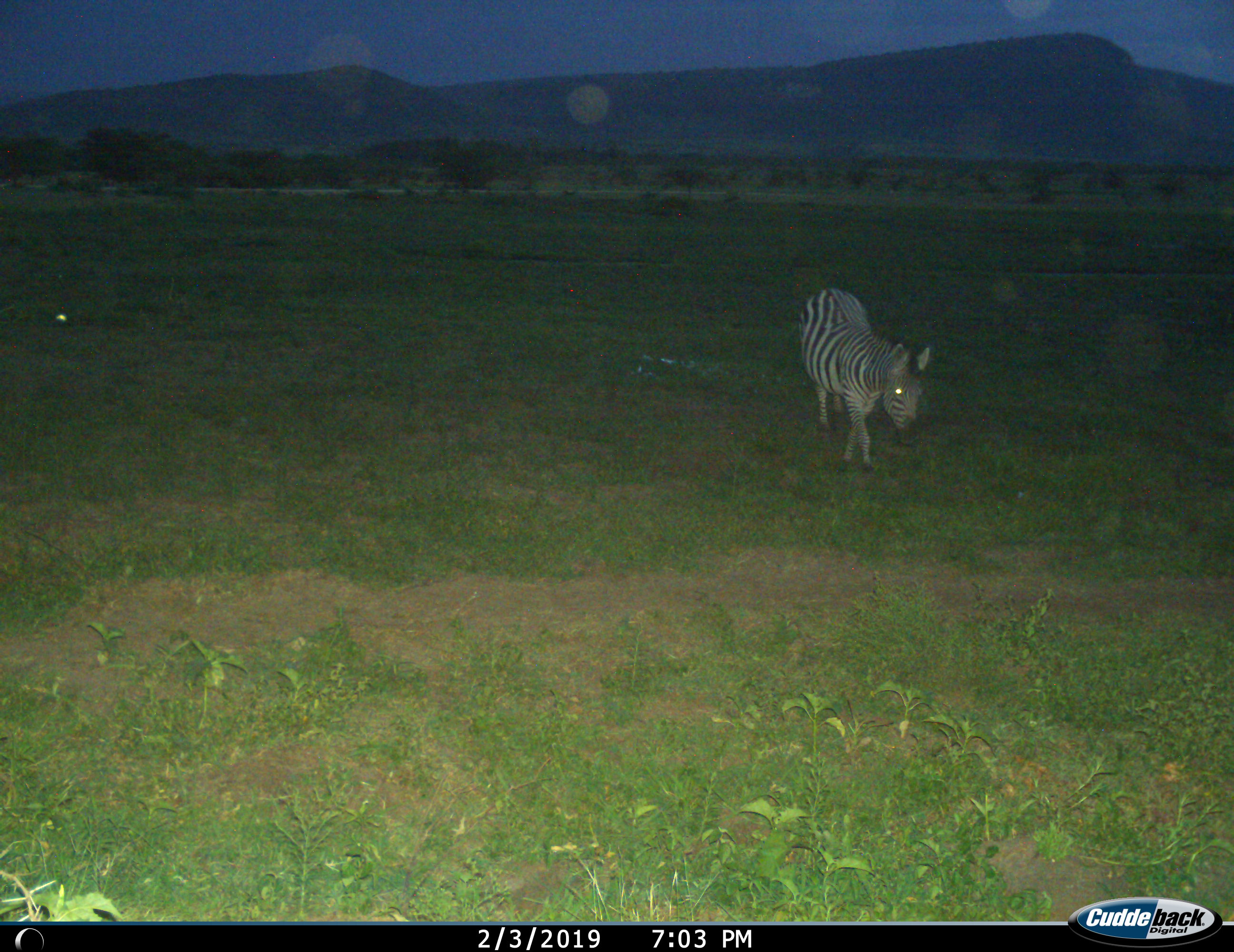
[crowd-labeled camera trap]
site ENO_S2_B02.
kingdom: Animalia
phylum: Chordata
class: Mammalia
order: Perissodactyla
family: Equidae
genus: Equus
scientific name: Equus quagga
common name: plains zebra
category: zebraplains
Zebraplains (plains zebra) (Equus quagga), count 1. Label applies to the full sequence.